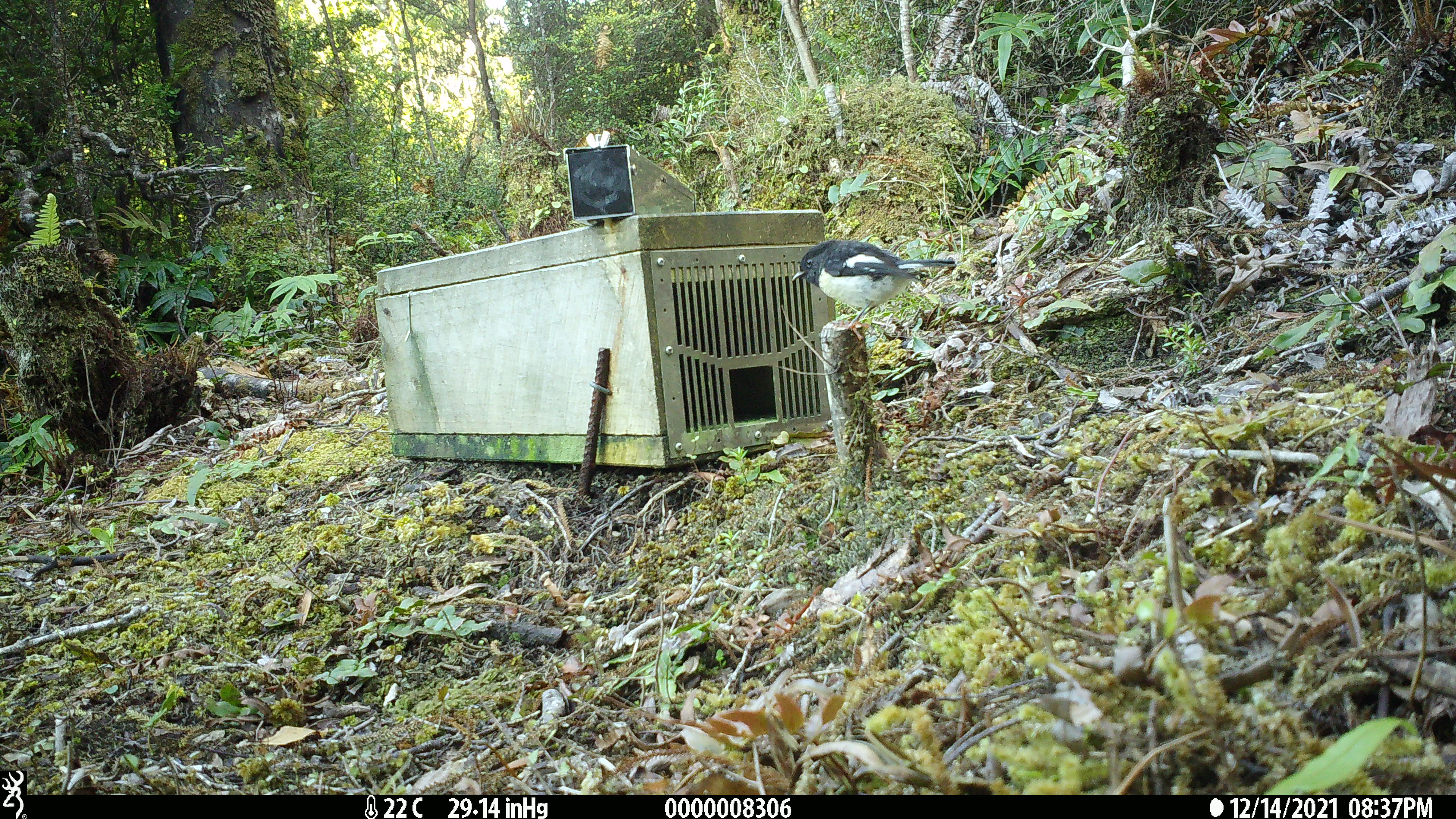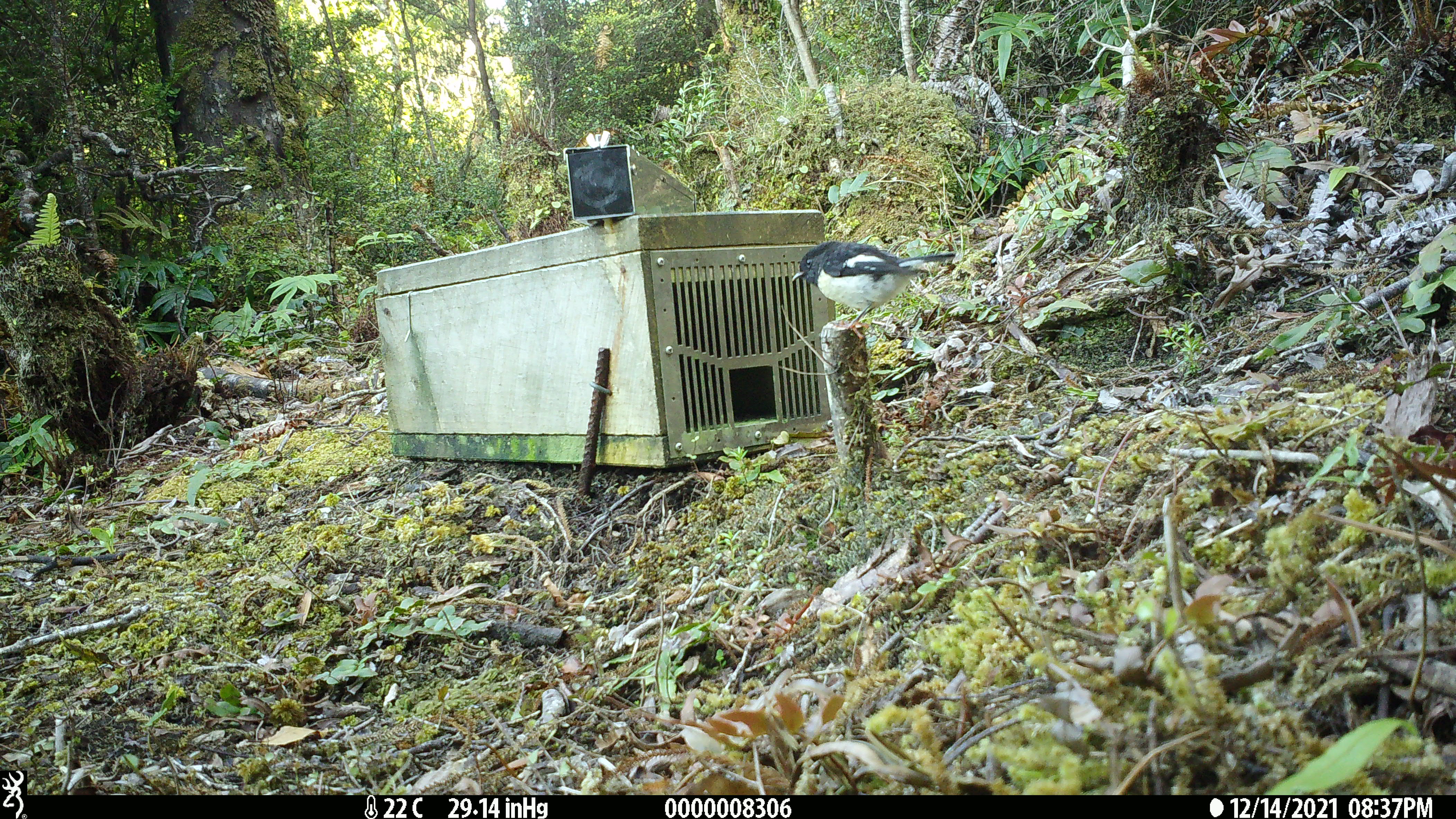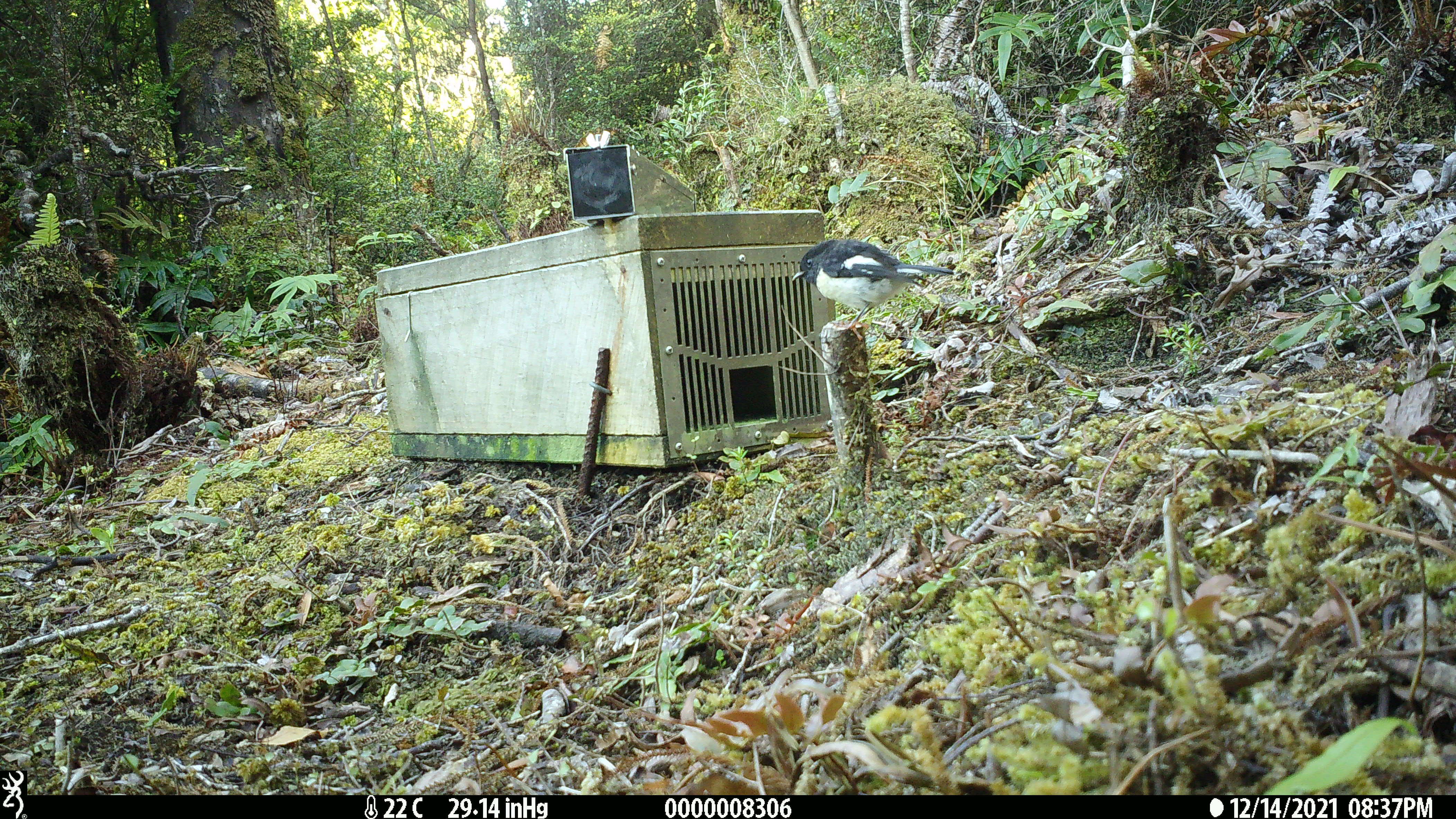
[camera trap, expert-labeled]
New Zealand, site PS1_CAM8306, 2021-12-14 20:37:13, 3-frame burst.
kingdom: Animalia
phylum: Chordata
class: Aves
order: Passeriformes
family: Petroicidae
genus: Petroica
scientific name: Petroica macrocephala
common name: tomtit